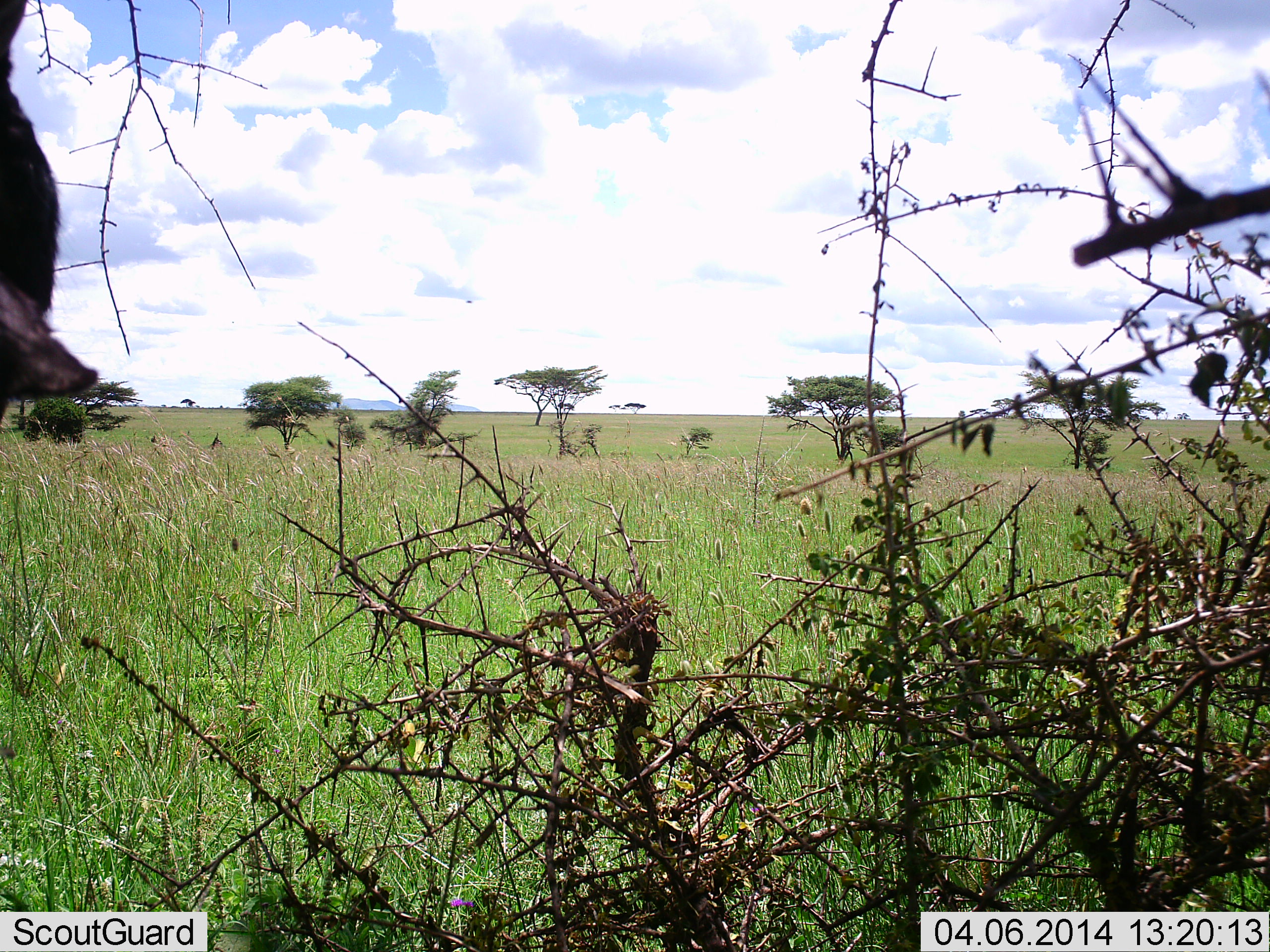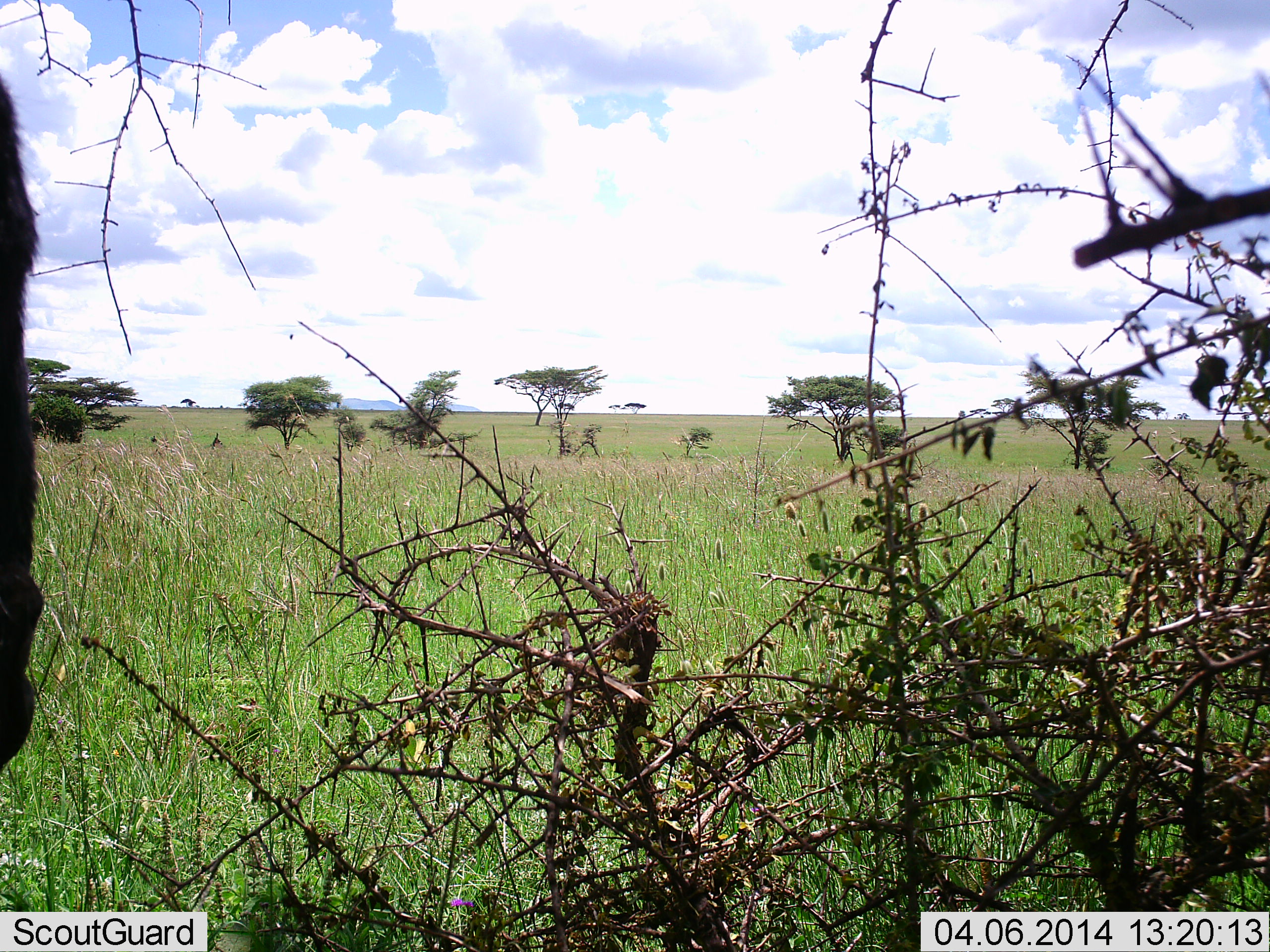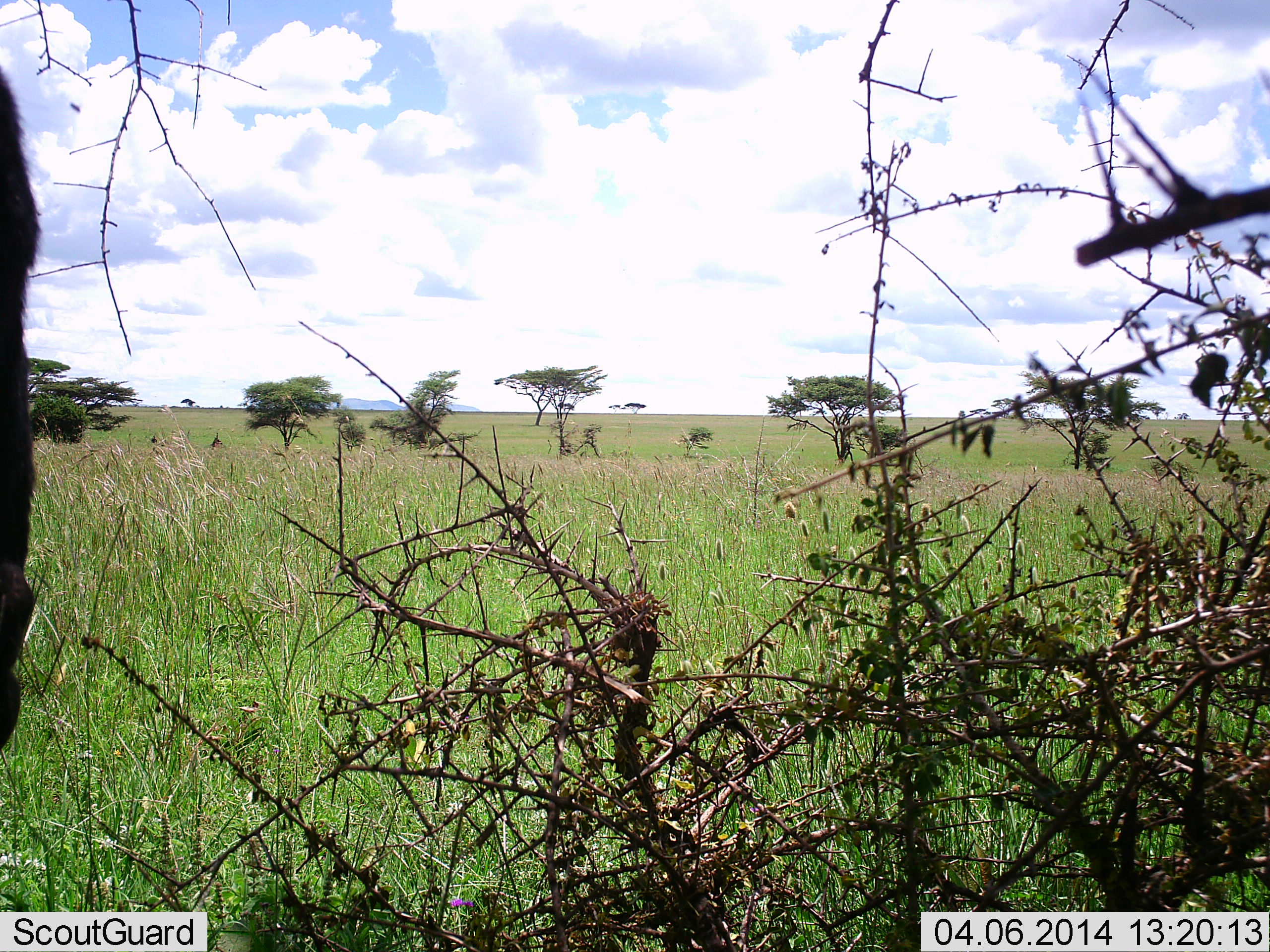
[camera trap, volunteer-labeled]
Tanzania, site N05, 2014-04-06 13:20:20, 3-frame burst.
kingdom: Animalia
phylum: Chordata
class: Mammalia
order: Artiodactyla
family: Bovidae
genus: Connochaetes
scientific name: Connochaetes taurinus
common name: blue wildebeest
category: wildebeest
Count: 1.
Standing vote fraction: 100%.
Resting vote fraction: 0%.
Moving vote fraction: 0%.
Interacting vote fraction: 0%.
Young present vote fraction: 0%.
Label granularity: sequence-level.